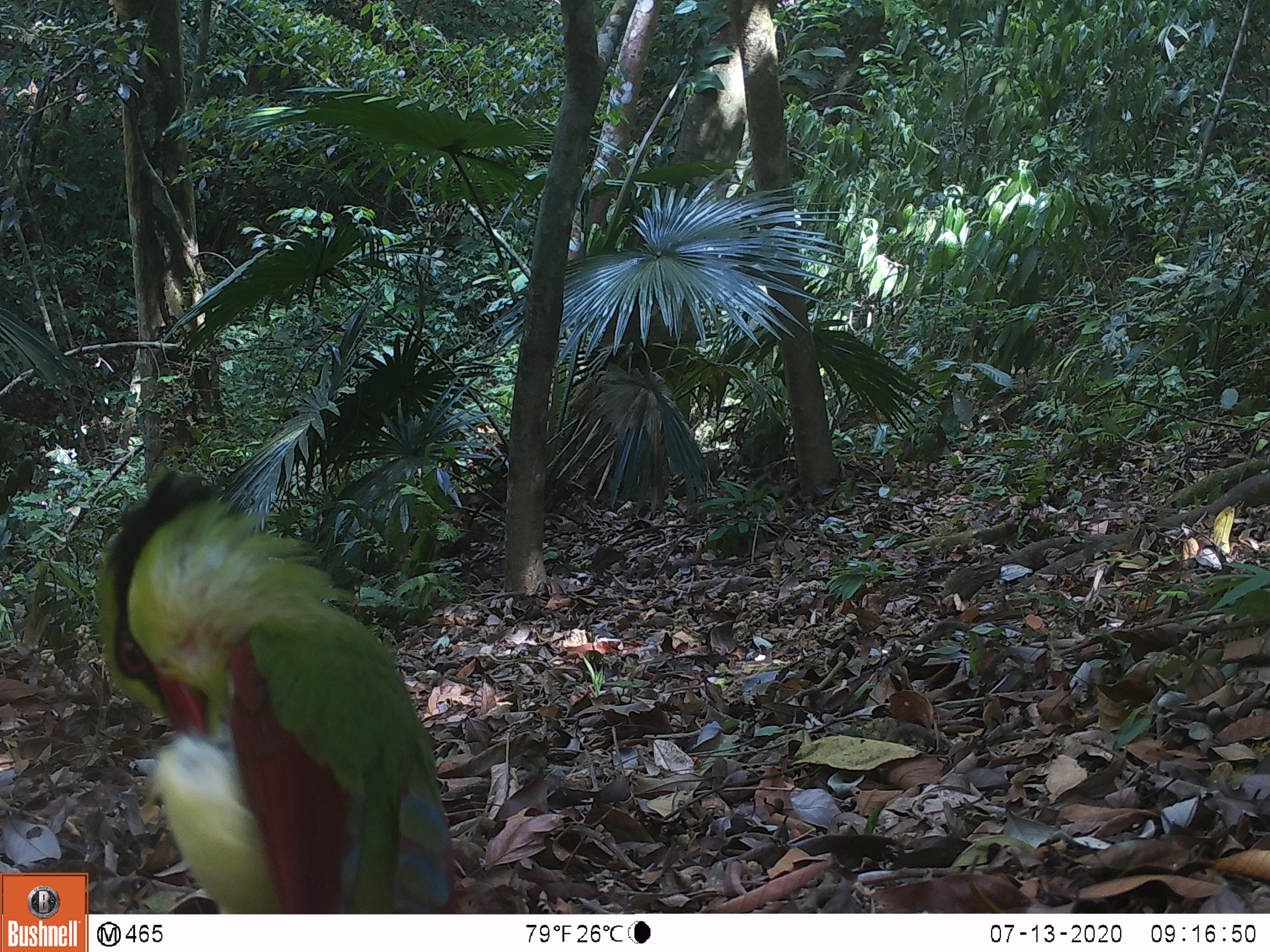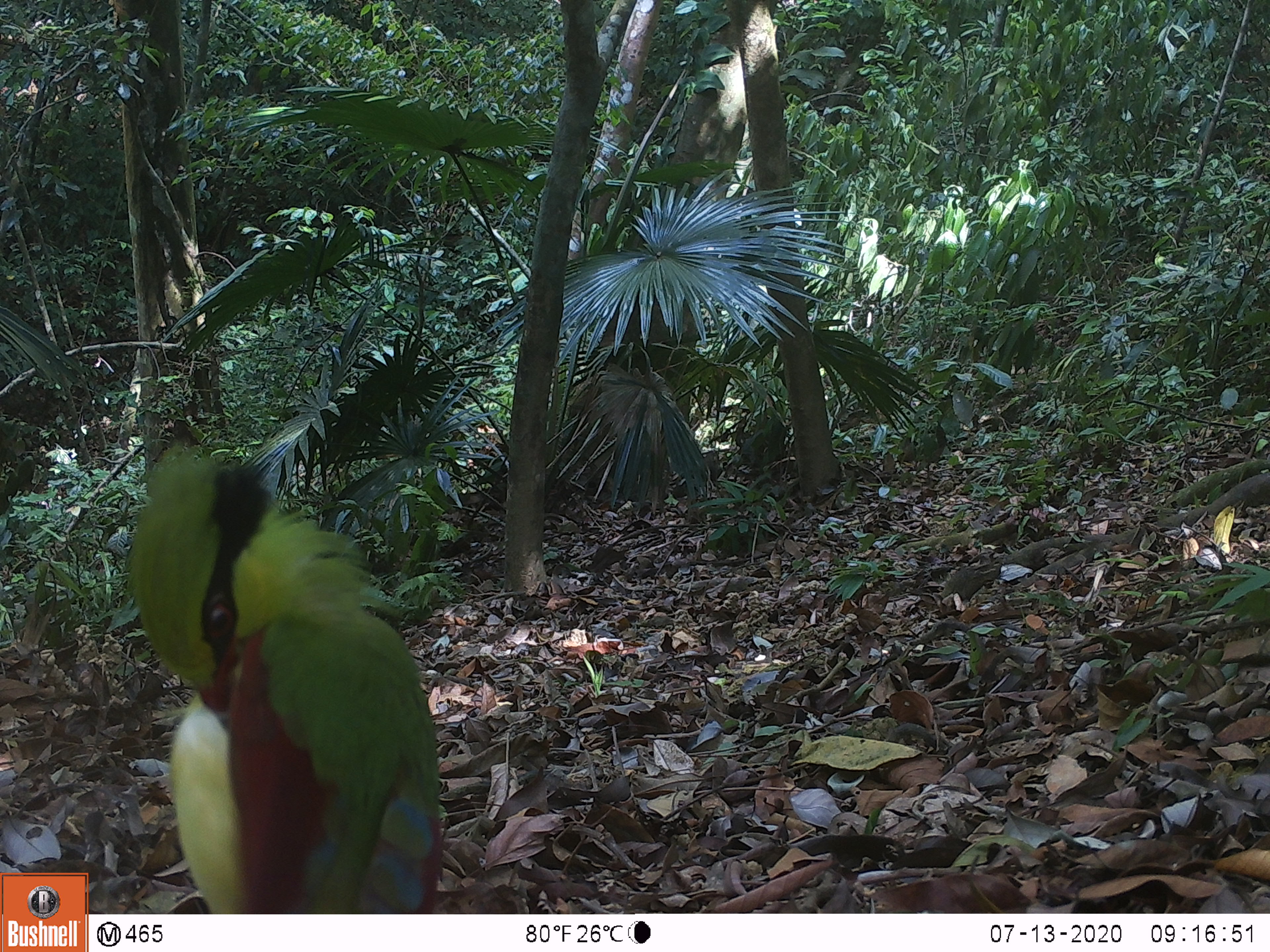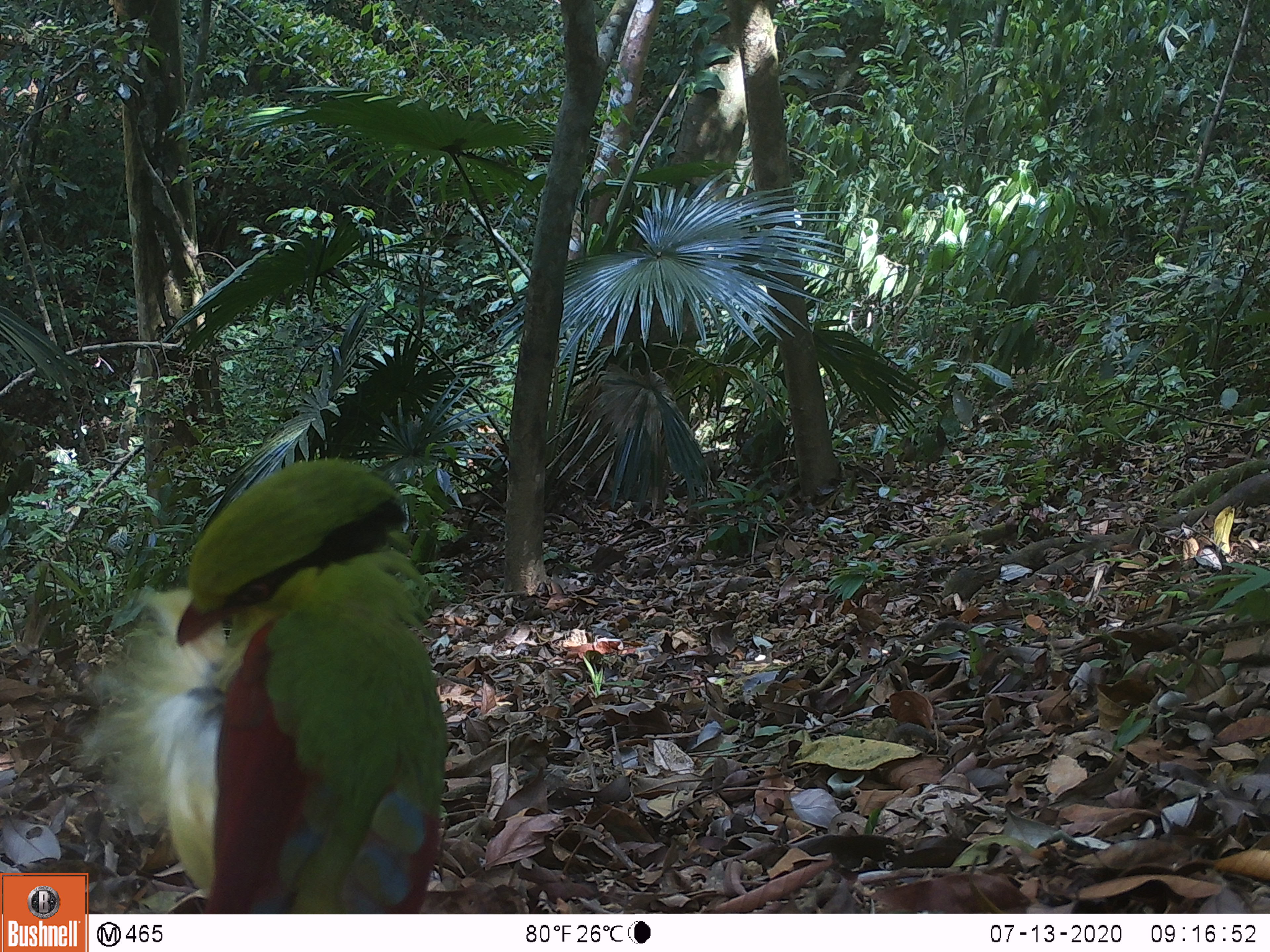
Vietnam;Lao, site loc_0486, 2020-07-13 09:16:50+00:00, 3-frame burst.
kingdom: Animalia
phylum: Chordata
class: Aves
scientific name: Aves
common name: bird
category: unidentified bird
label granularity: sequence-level